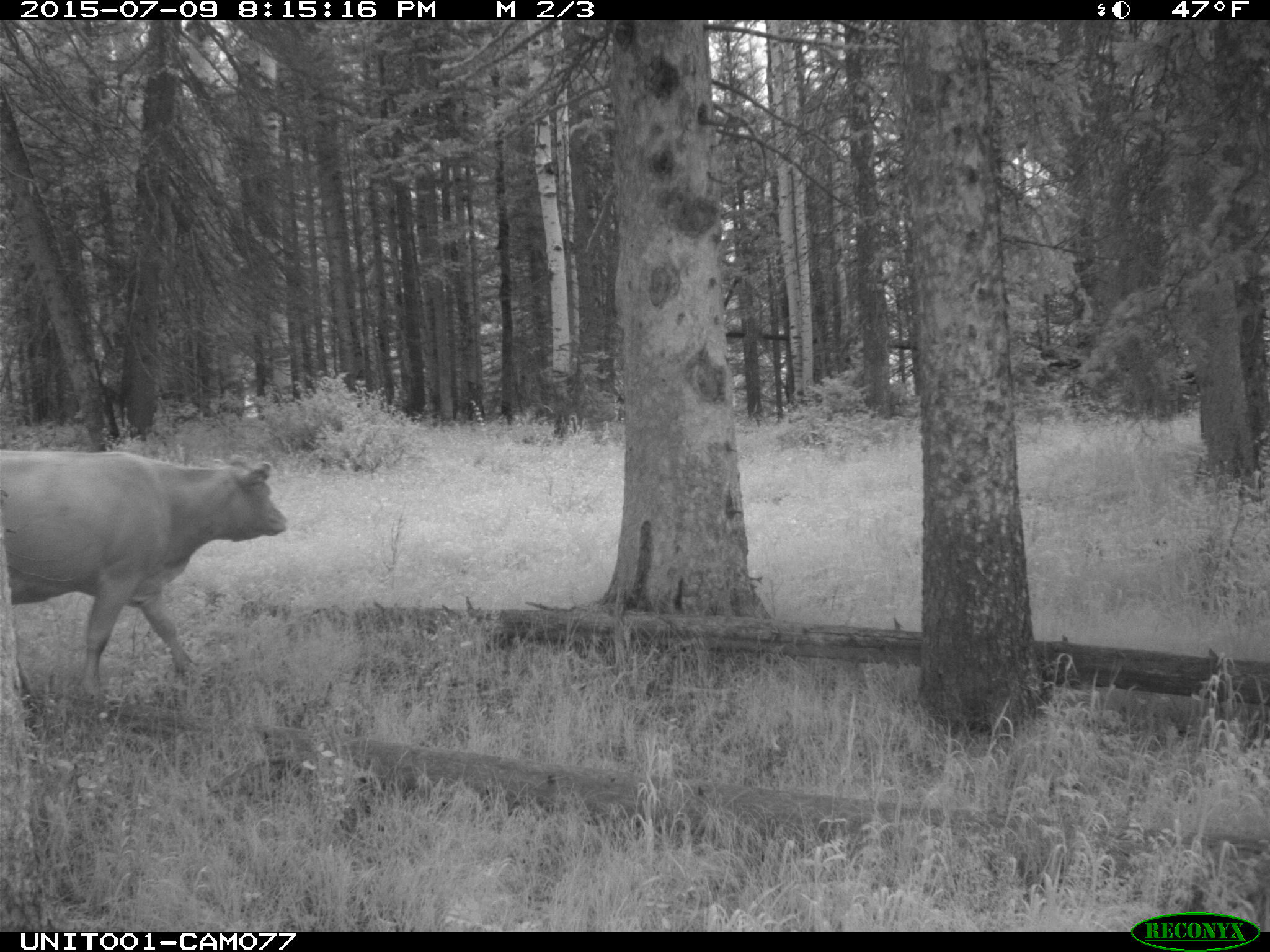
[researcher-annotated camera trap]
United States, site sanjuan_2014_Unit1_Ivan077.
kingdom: Animalia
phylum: Chordata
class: Mammalia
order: Artiodactyla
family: Bovidae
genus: Bos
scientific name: Bos taurus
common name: domestic cow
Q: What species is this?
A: Bos taurus (domestic cow).